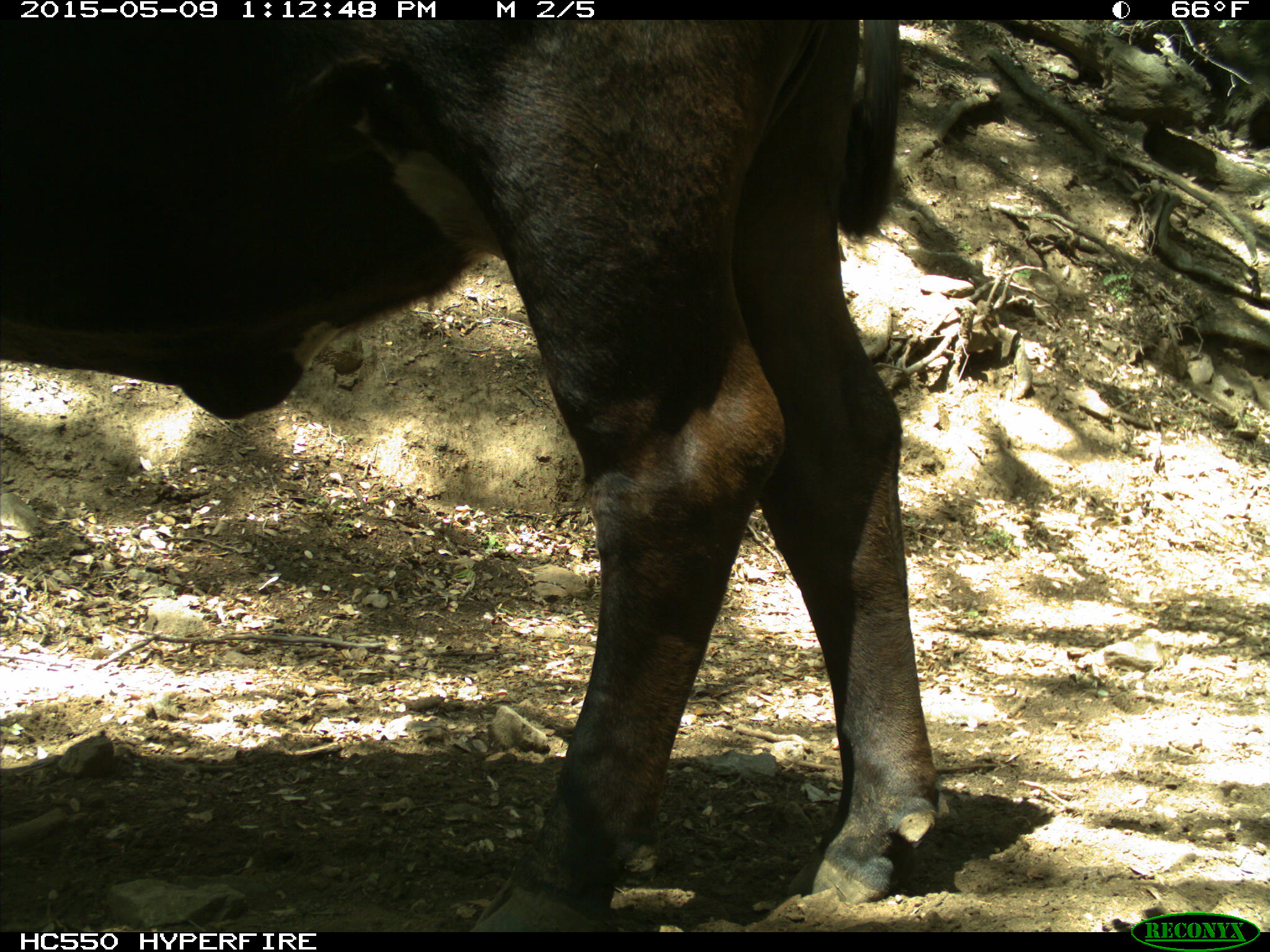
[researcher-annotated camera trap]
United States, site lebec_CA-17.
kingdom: Animalia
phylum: Chordata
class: Mammalia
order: Artiodactyla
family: Bovidae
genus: Bos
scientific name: Bos taurus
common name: domestic cow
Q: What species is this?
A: Bos taurus (domestic cow).